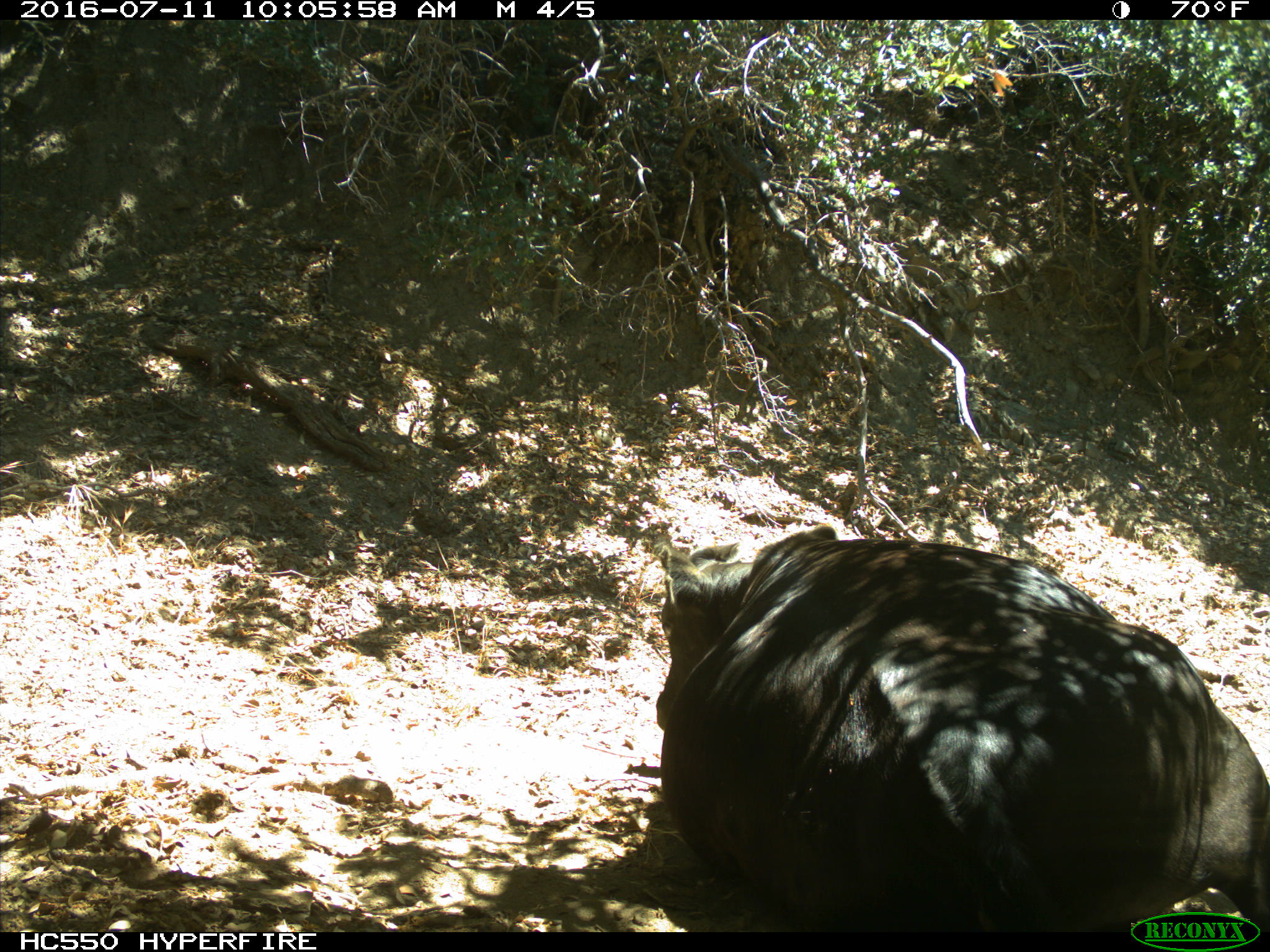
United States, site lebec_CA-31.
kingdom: Animalia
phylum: Chordata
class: Mammalia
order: Artiodactyla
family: Bovidae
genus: Bos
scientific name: Bos taurus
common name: domestic cow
Bos taurus (domestic cow).